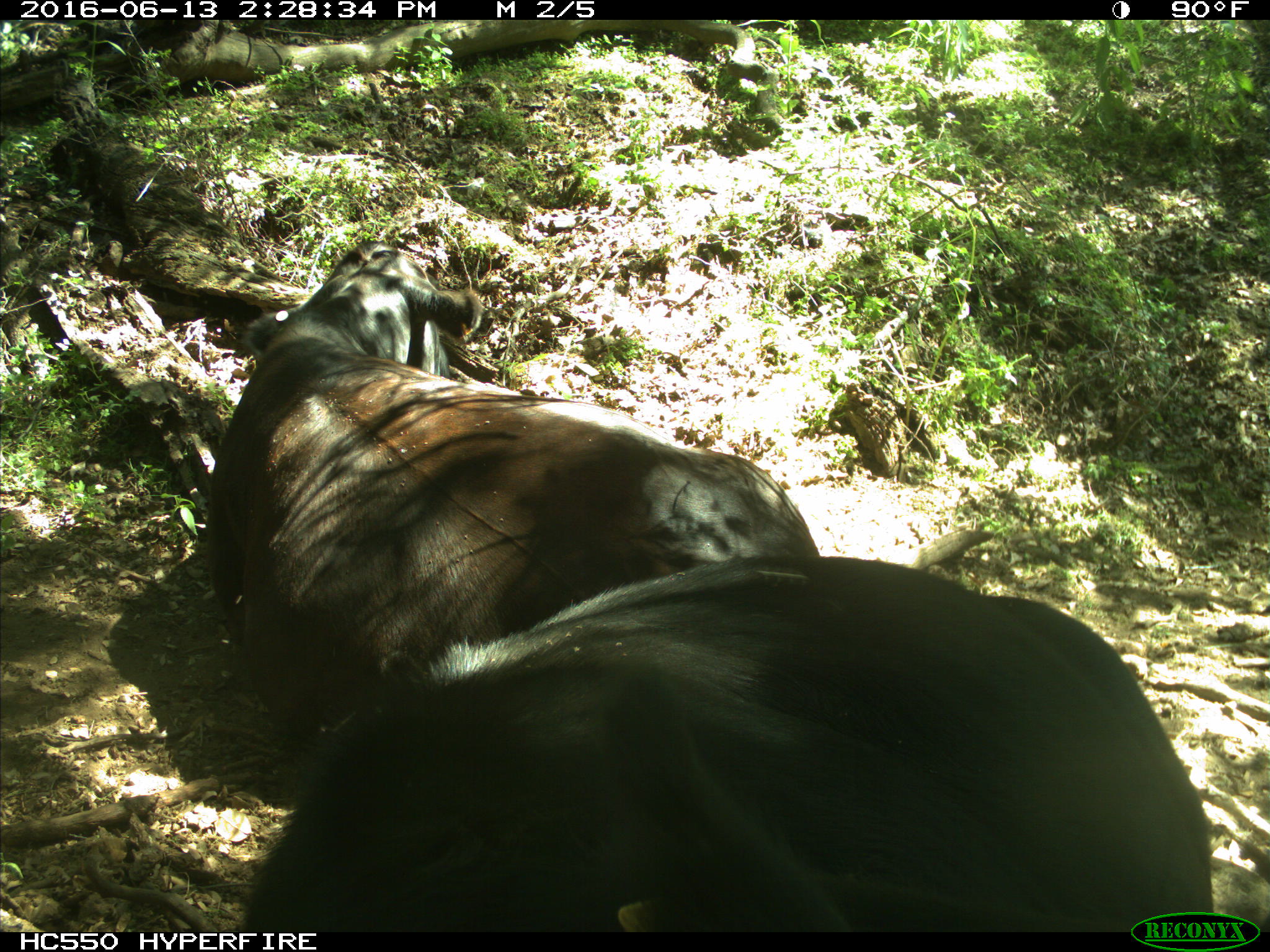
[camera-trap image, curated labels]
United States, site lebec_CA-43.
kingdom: Animalia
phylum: Chordata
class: Mammalia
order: Artiodactyla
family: Bovidae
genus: Bos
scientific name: Bos taurus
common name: domestic cow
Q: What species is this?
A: Bos taurus (domestic cow).